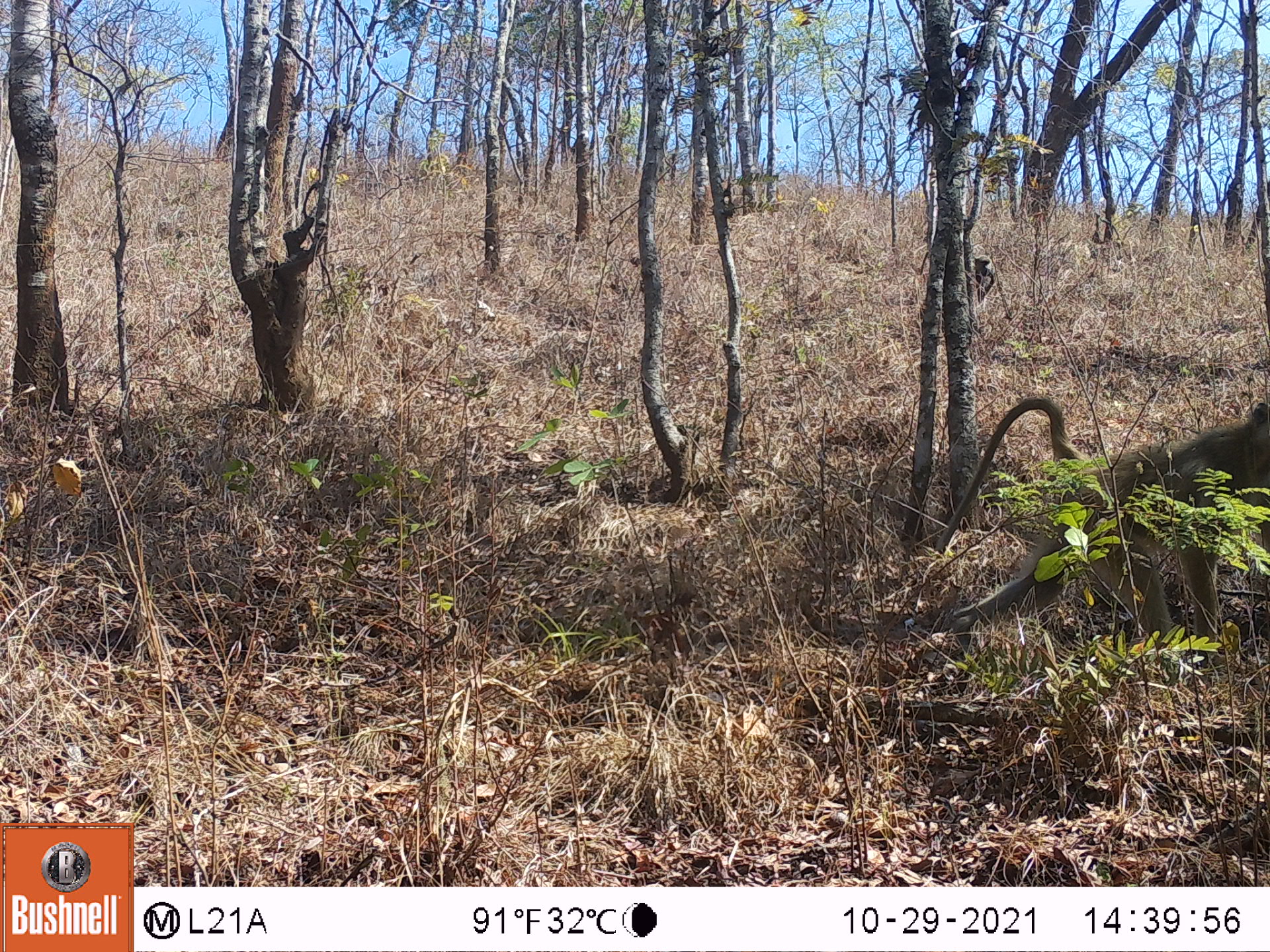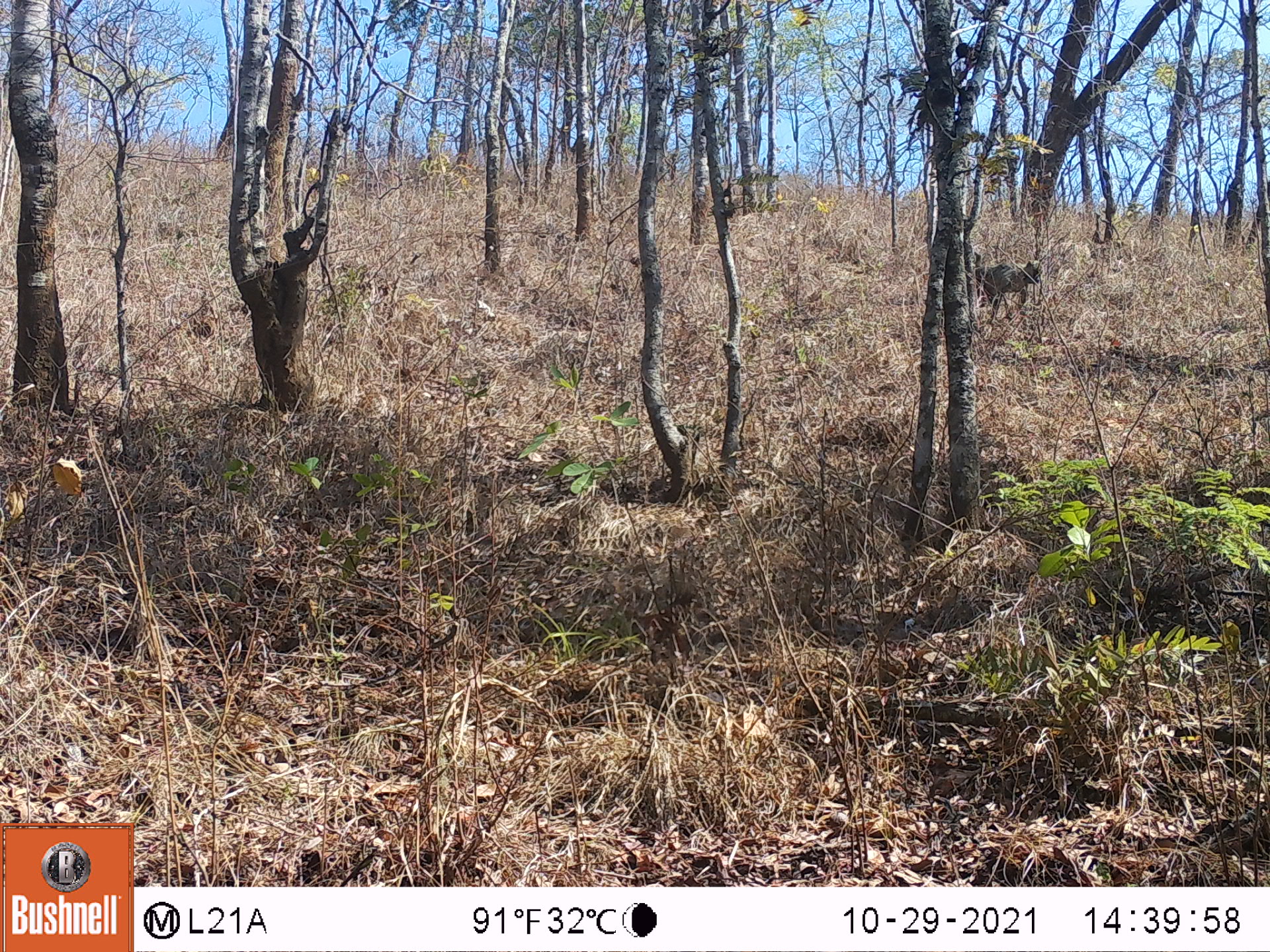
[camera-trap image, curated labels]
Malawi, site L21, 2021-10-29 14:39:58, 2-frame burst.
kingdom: Animalia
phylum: Chordata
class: Mammalia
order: Primates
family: Cercopithecidae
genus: Papio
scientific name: Papio cynocephalus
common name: yellow baboon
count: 1